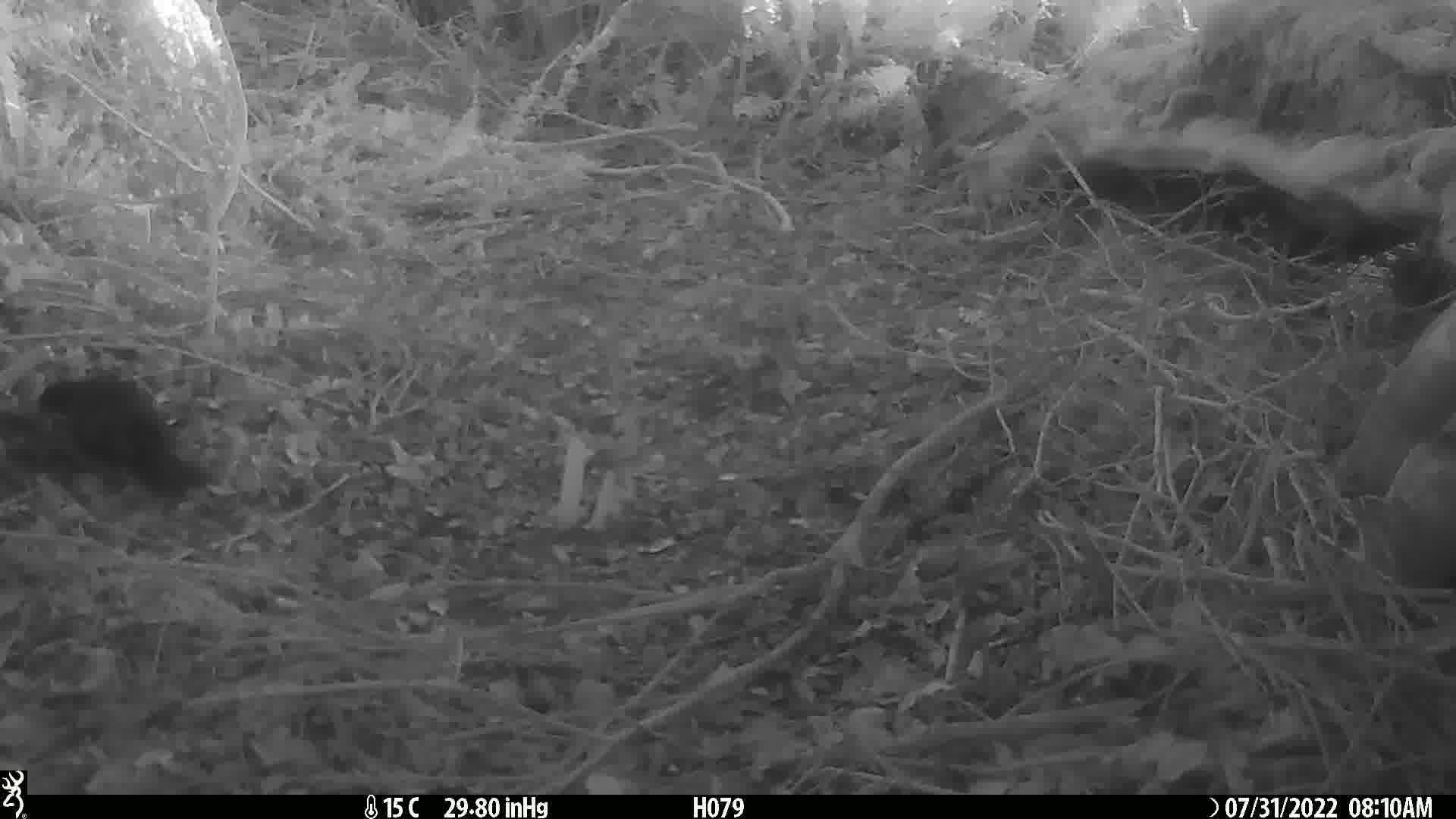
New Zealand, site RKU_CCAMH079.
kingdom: Animalia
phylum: Chordata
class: Aves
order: Passeriformes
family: Turdidae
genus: Turdus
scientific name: Turdus merula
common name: eurasian blackbird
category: blackbird